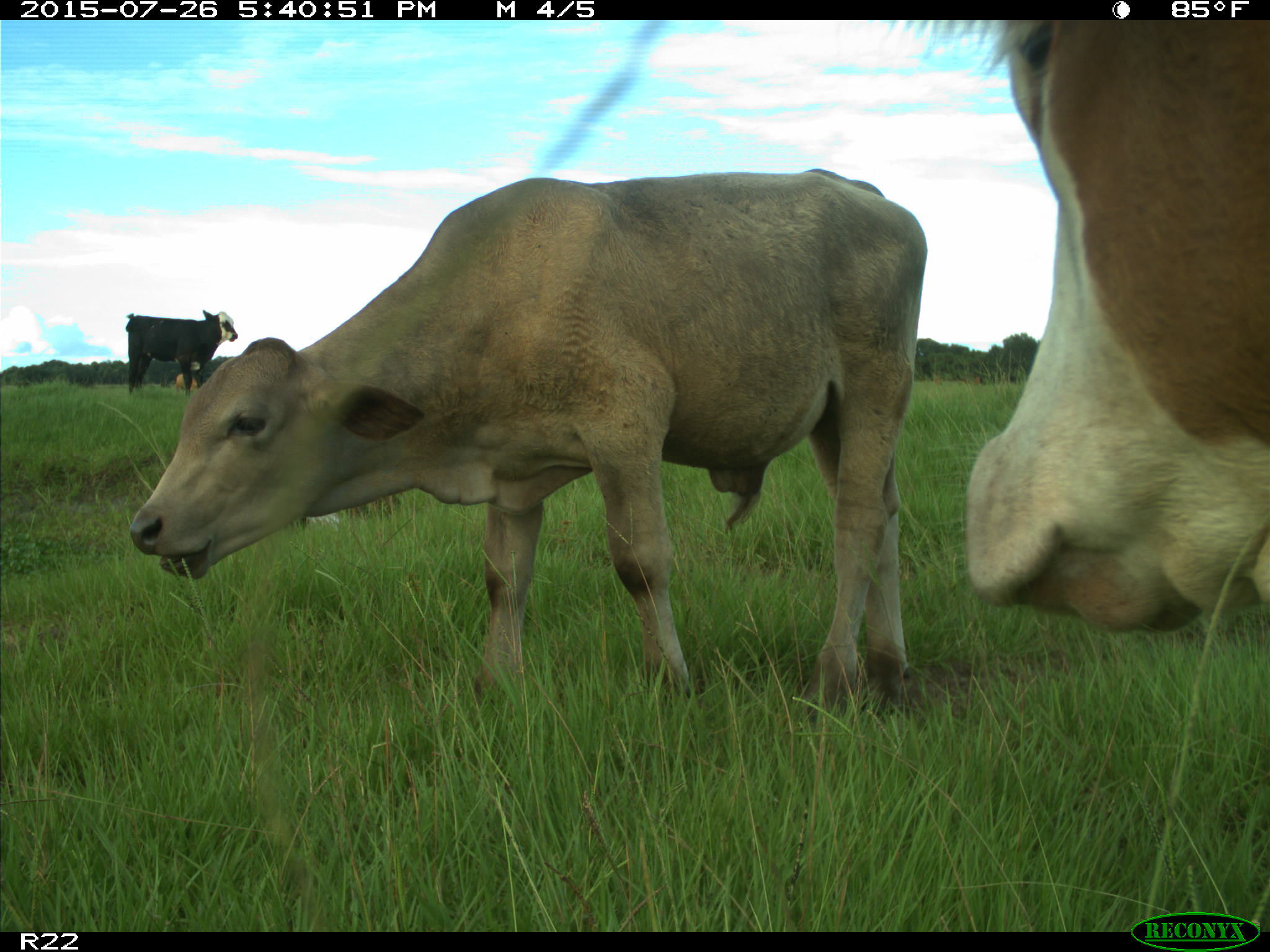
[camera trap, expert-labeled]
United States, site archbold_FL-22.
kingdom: Animalia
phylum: Chordata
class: Mammalia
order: Artiodactyla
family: Bovidae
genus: Bos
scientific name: Bos taurus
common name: domestic cow